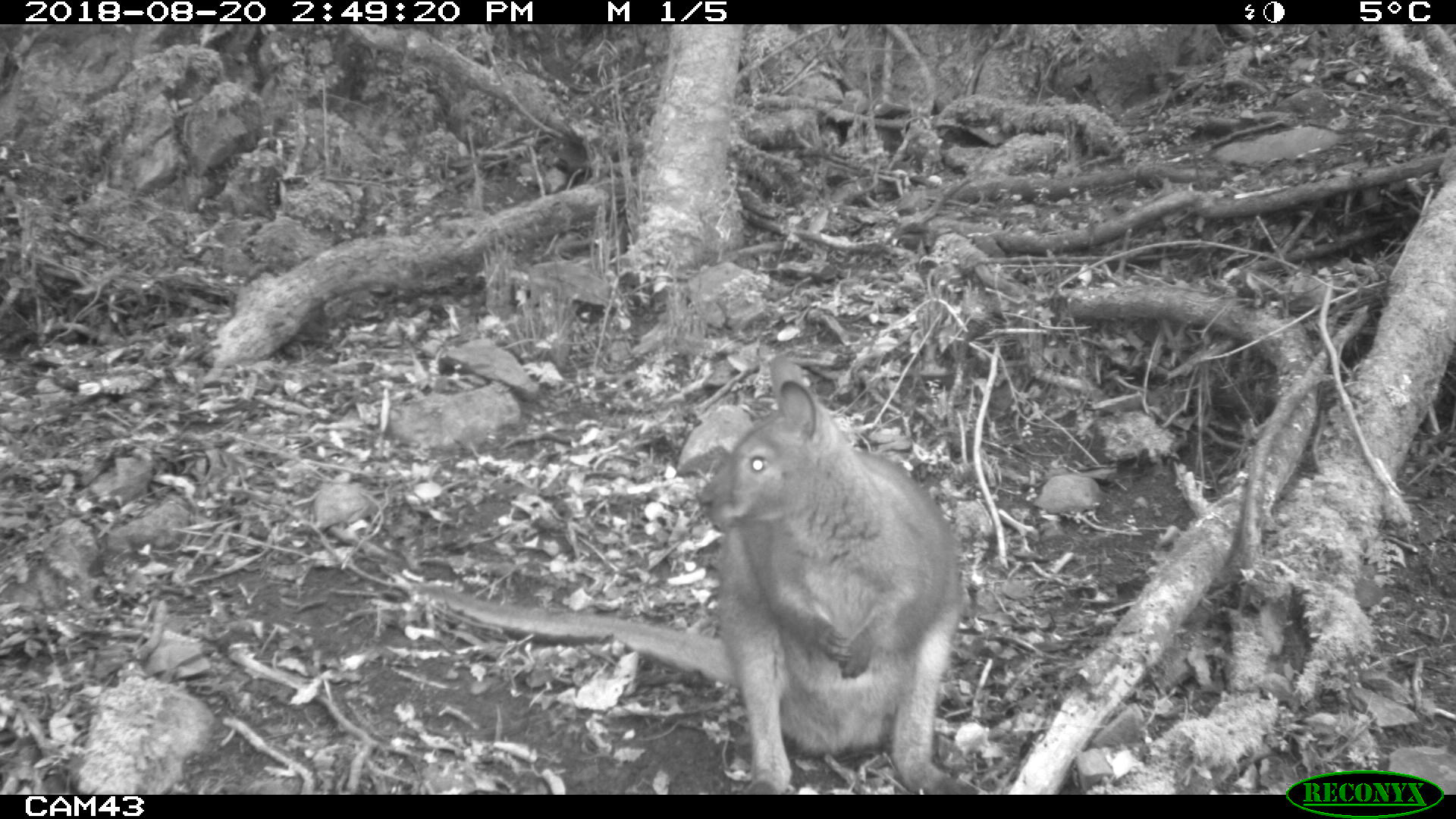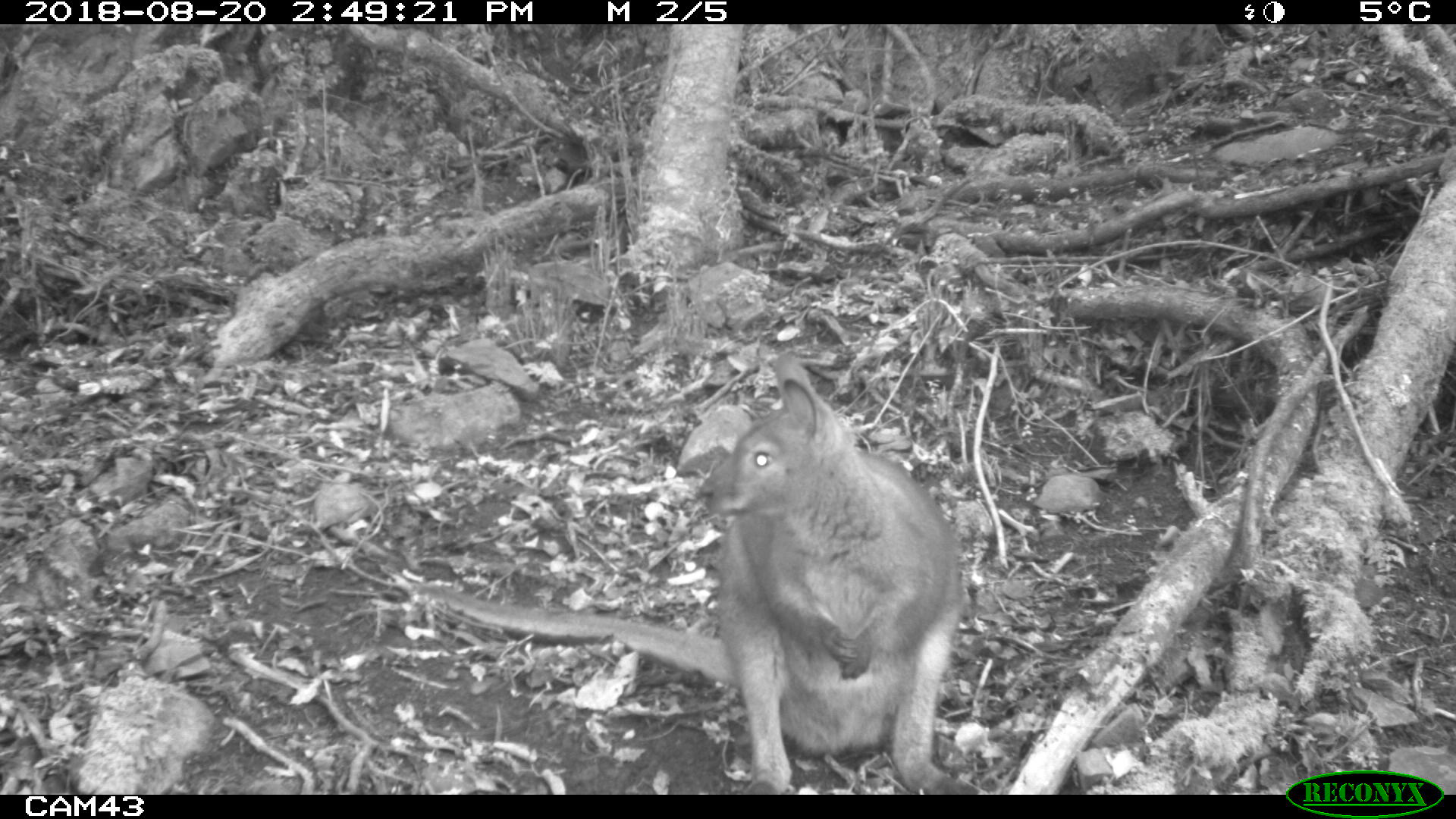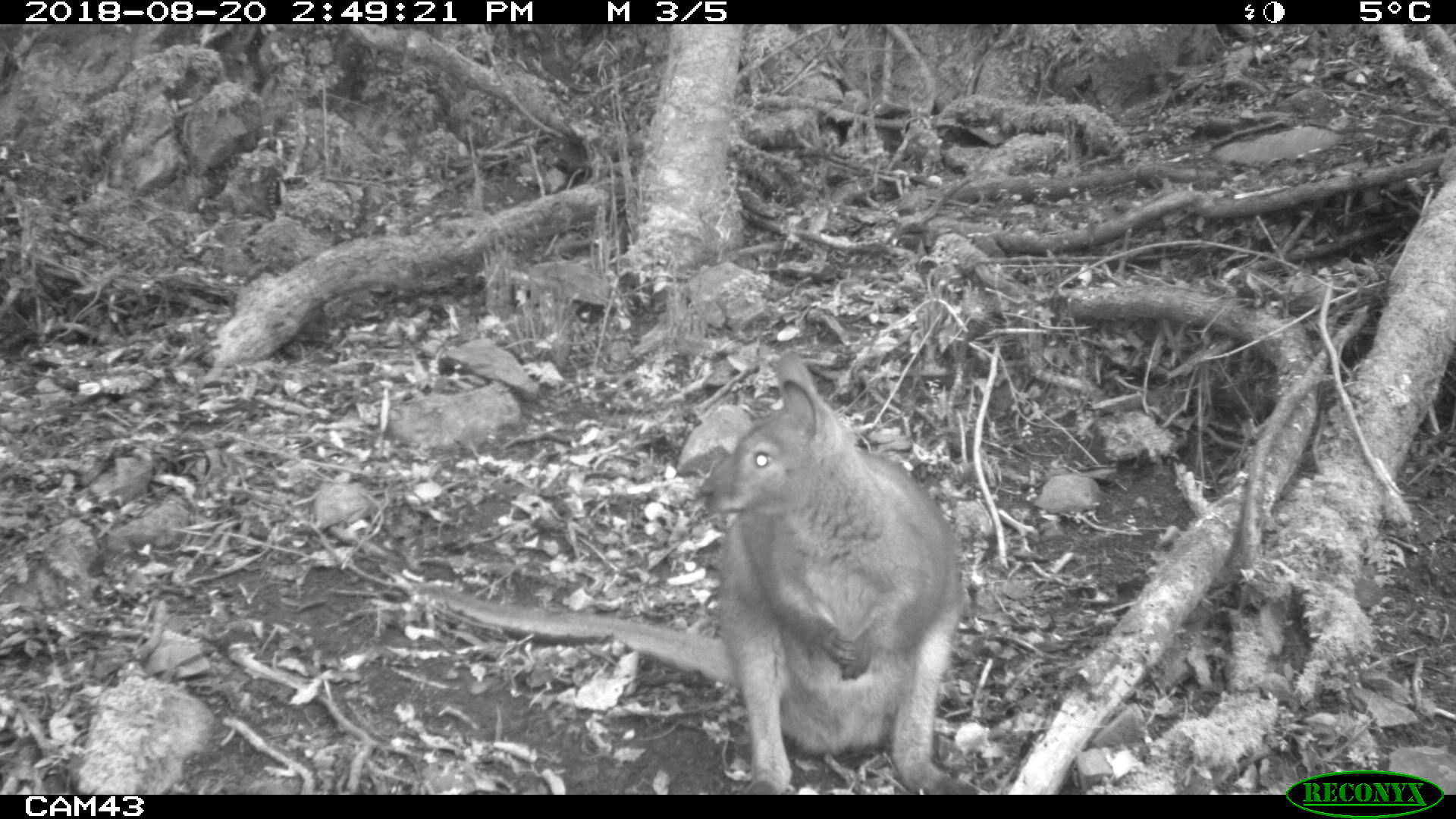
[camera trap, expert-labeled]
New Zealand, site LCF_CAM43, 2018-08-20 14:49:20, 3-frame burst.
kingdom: Animalia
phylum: Chordata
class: Mammalia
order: Diprotodontia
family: Macropodidae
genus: Notamacropus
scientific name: Notamacropus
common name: wallaby